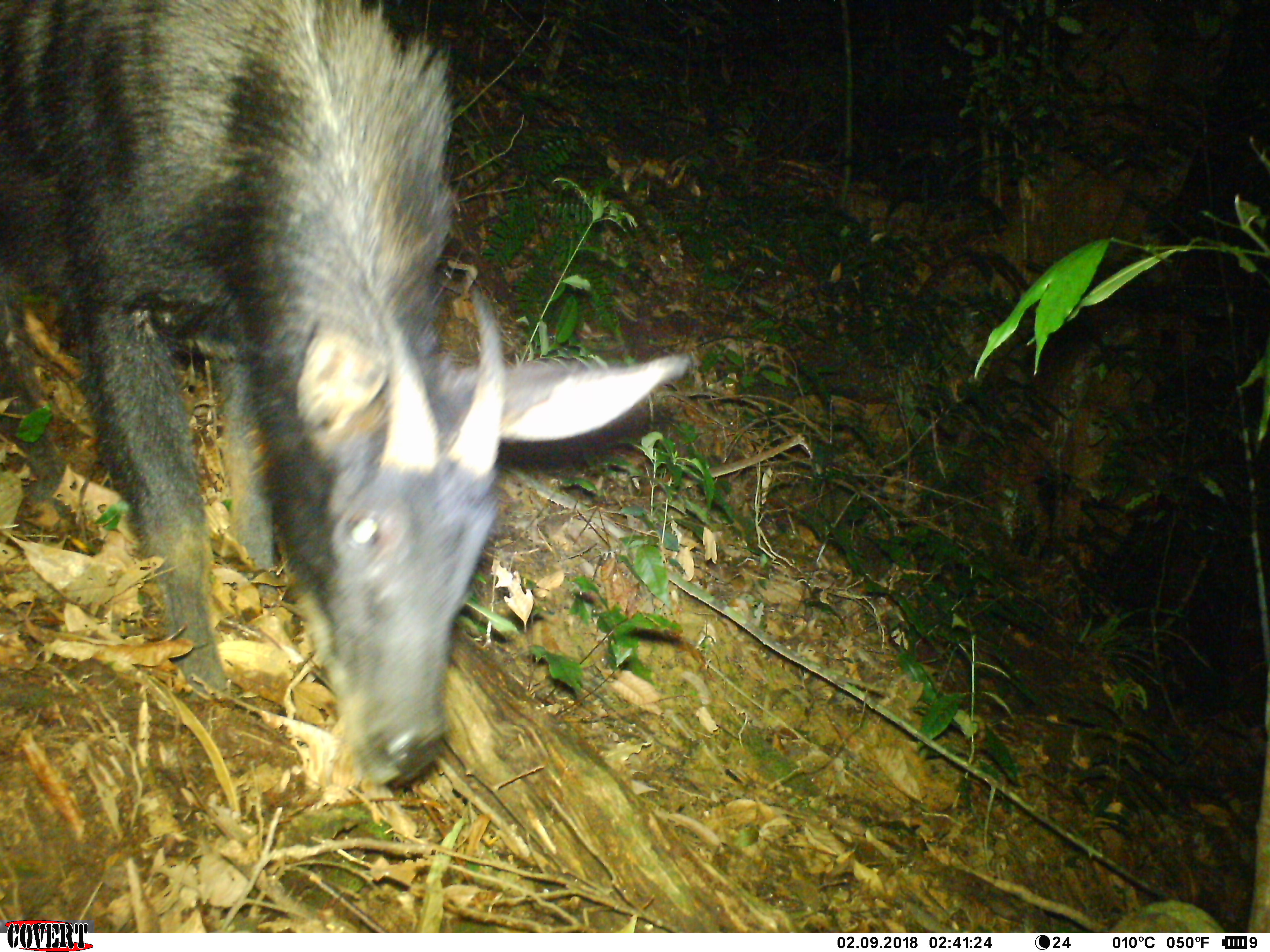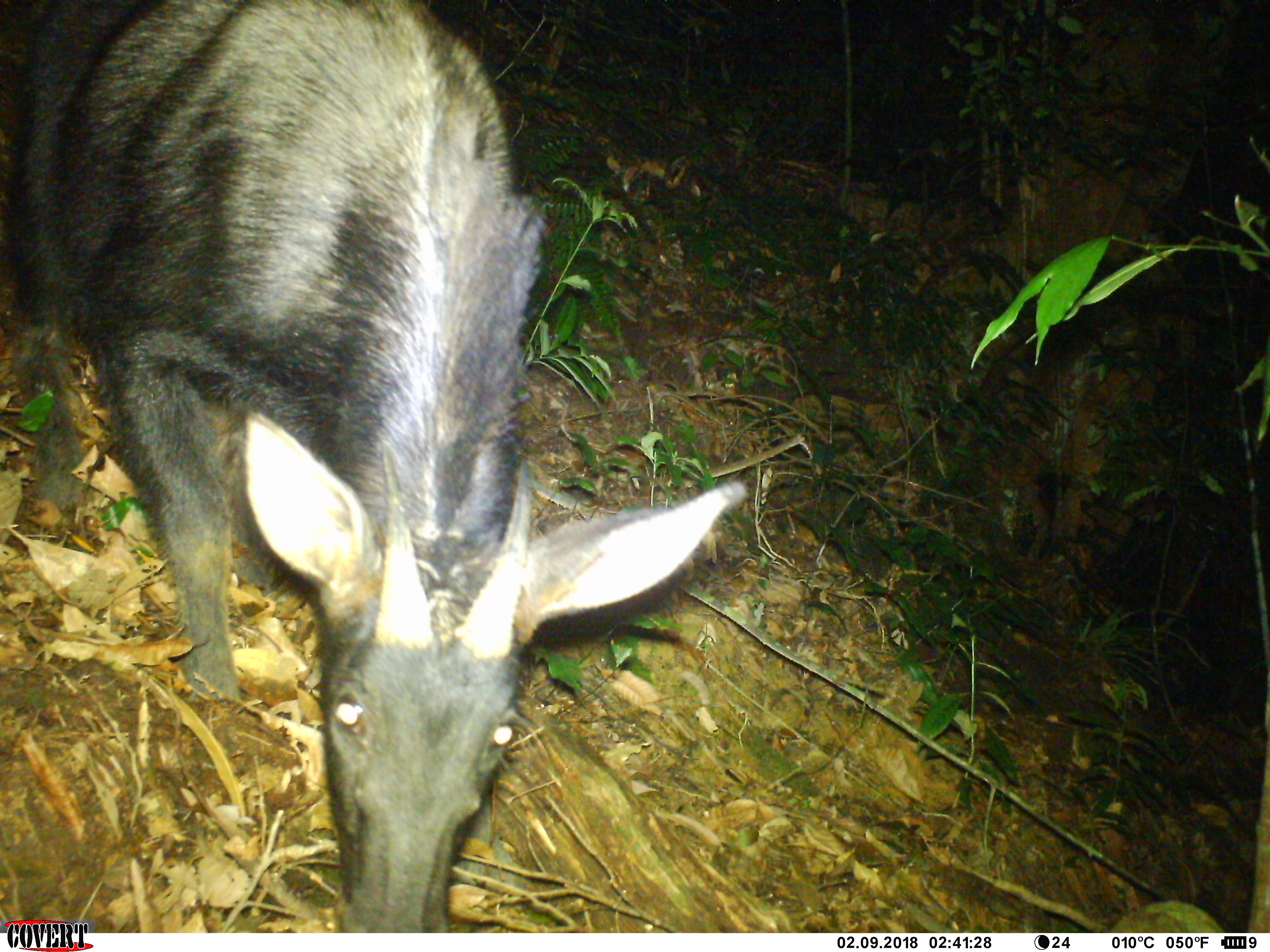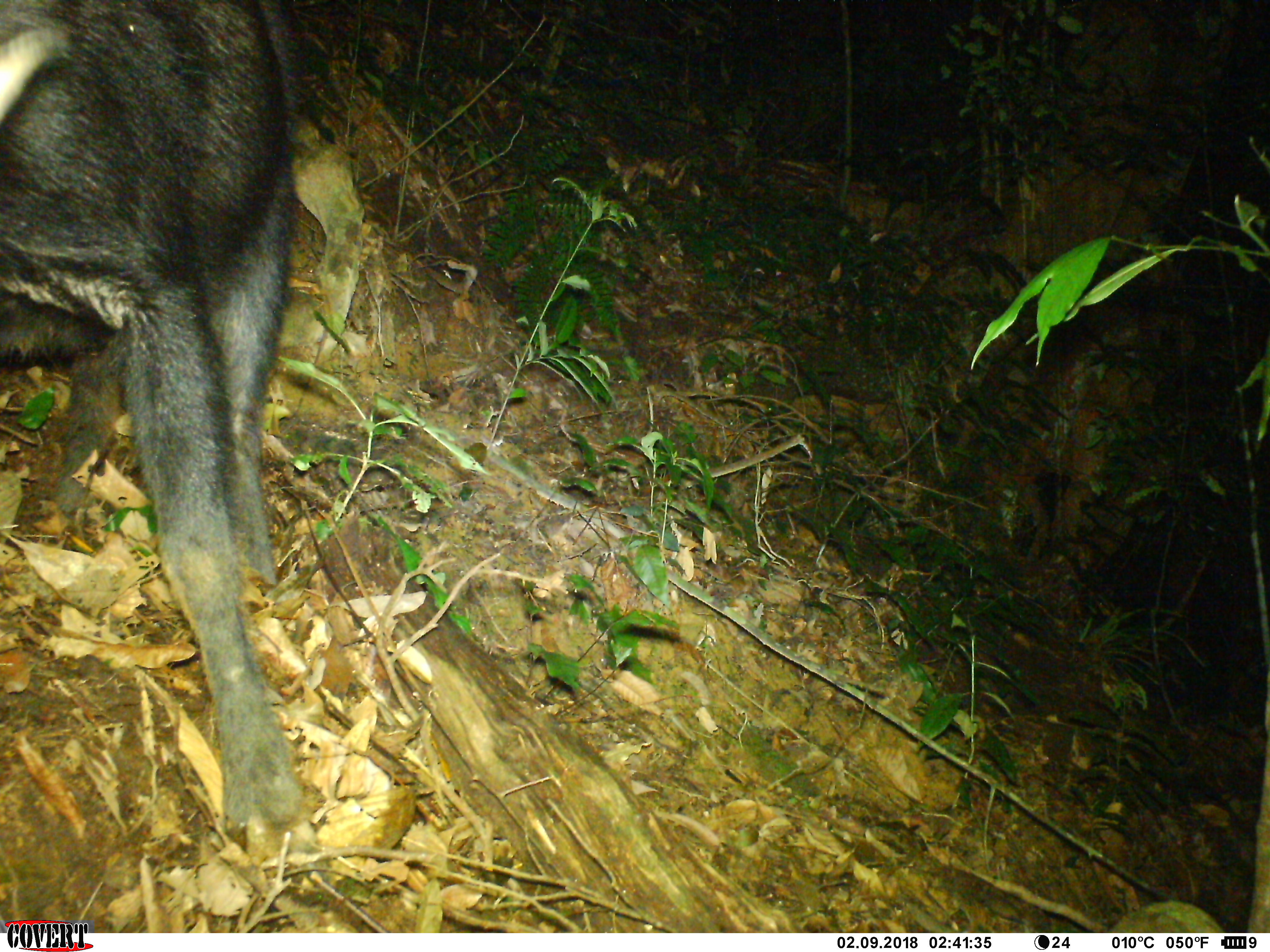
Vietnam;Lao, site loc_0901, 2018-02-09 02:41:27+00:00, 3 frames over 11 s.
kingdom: Animalia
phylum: Chordata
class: Mammalia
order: Artiodactyla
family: Bovidae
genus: Capricornis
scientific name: Capricornis sumatraensis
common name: chinese serow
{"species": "chinese serow (Capricornis sumatraensis)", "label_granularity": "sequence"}